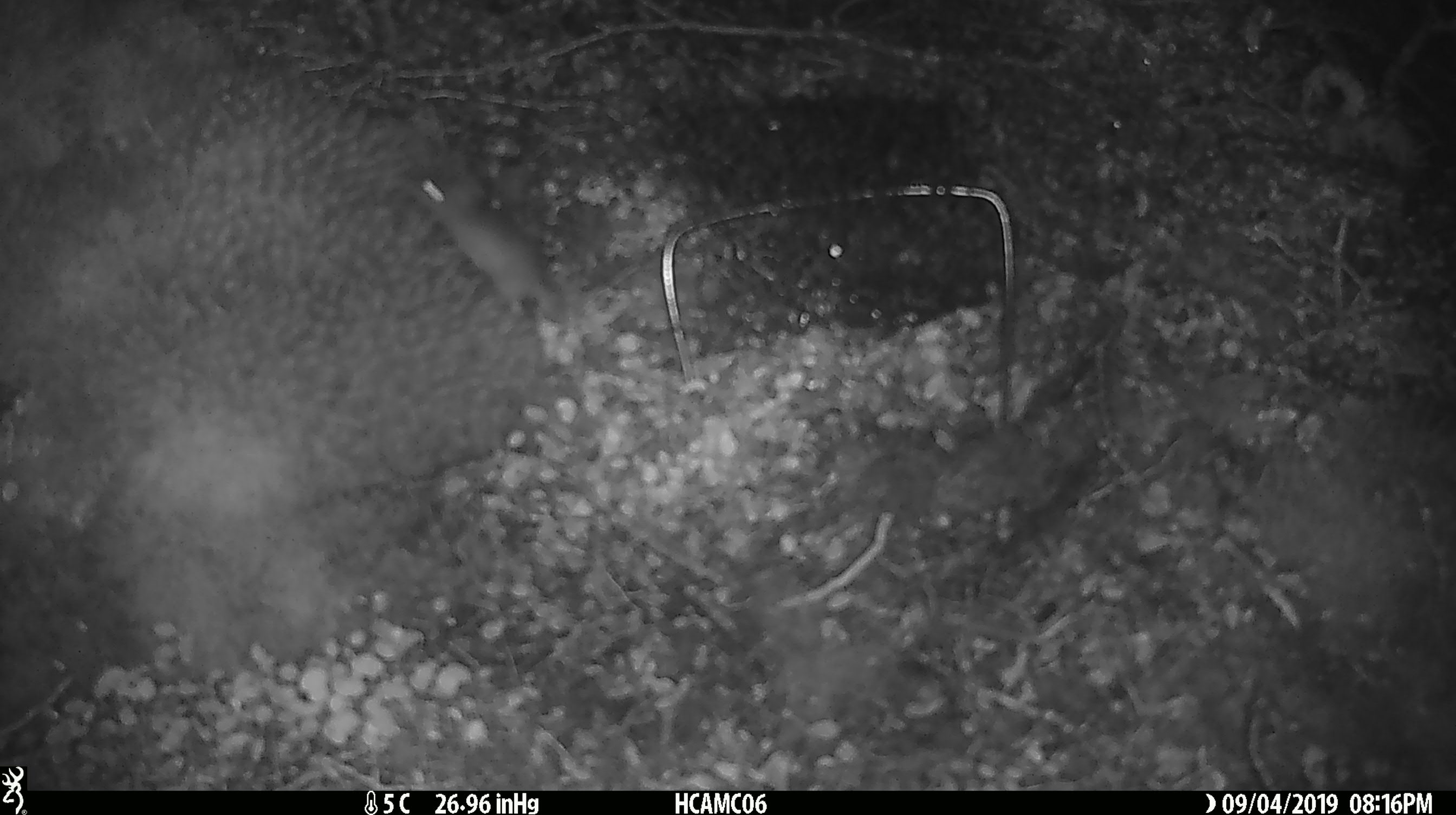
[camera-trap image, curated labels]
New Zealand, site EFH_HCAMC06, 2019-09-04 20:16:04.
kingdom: Animalia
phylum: Chordata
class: Mammalia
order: Rodentia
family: Muridae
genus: Mus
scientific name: Mus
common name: mouse